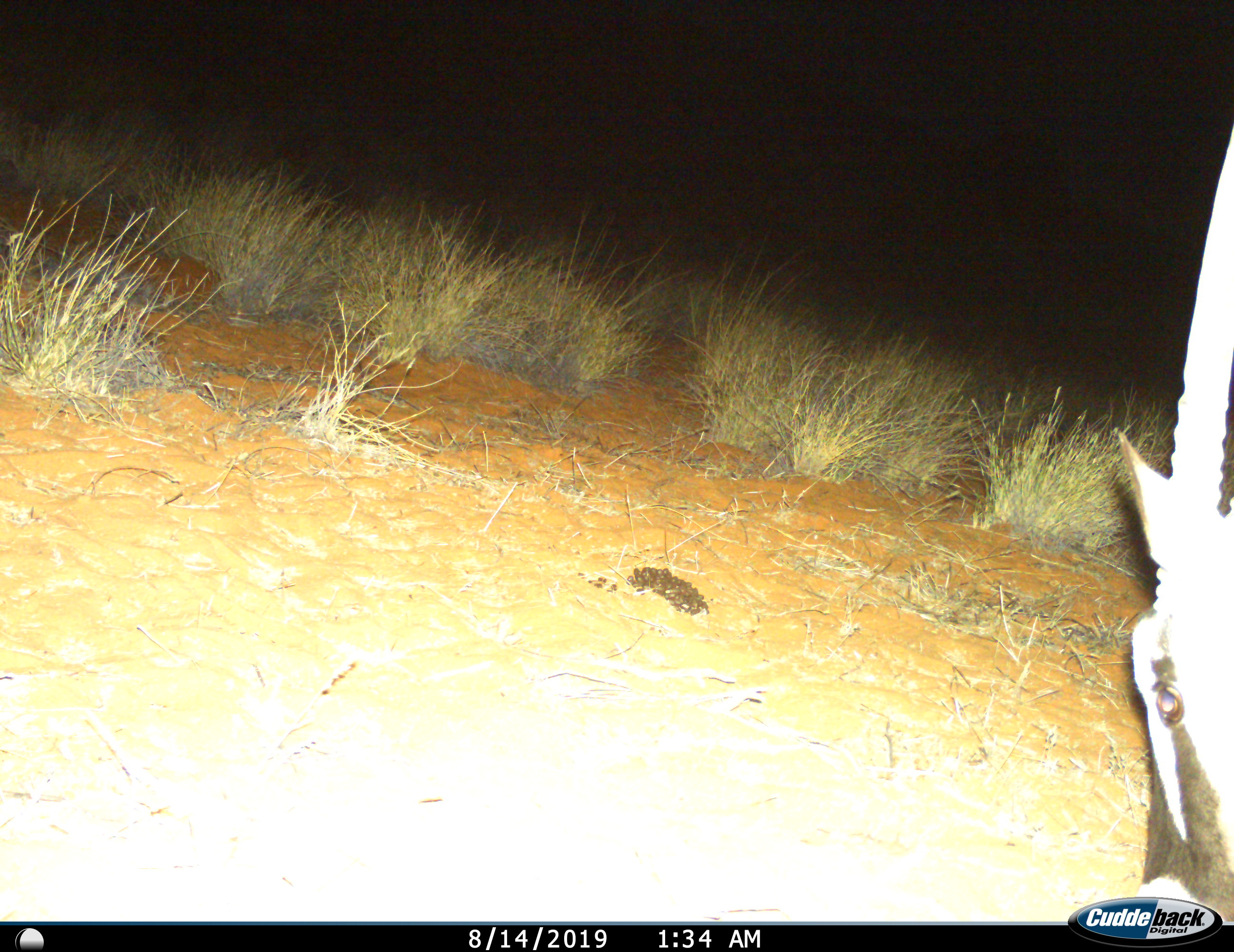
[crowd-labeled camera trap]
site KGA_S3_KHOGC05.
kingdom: Animalia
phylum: Chordata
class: Mammalia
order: Artiodactyla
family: Bovidae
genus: Oryx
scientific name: Oryx gazella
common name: gemsbok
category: oryx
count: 1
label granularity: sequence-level